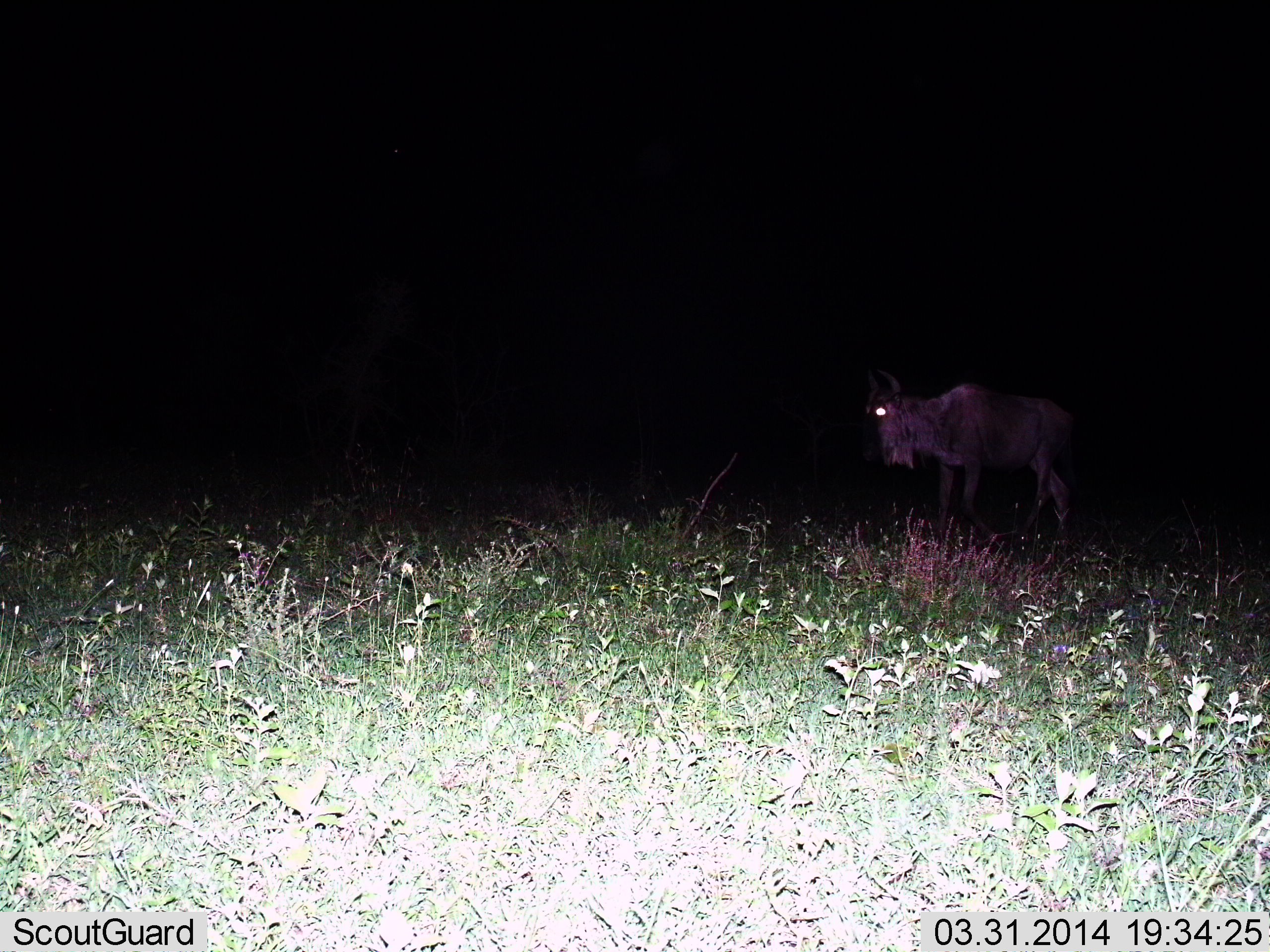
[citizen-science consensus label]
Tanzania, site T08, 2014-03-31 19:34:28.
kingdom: Animalia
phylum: Chordata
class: Mammalia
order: Artiodactyla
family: Bovidae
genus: Connochaetes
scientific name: Connochaetes taurinus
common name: blue wildebeest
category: wildebeest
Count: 1.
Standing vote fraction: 91%.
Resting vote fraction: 0%.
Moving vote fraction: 9%.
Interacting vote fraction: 0%.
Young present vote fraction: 0%.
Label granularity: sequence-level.